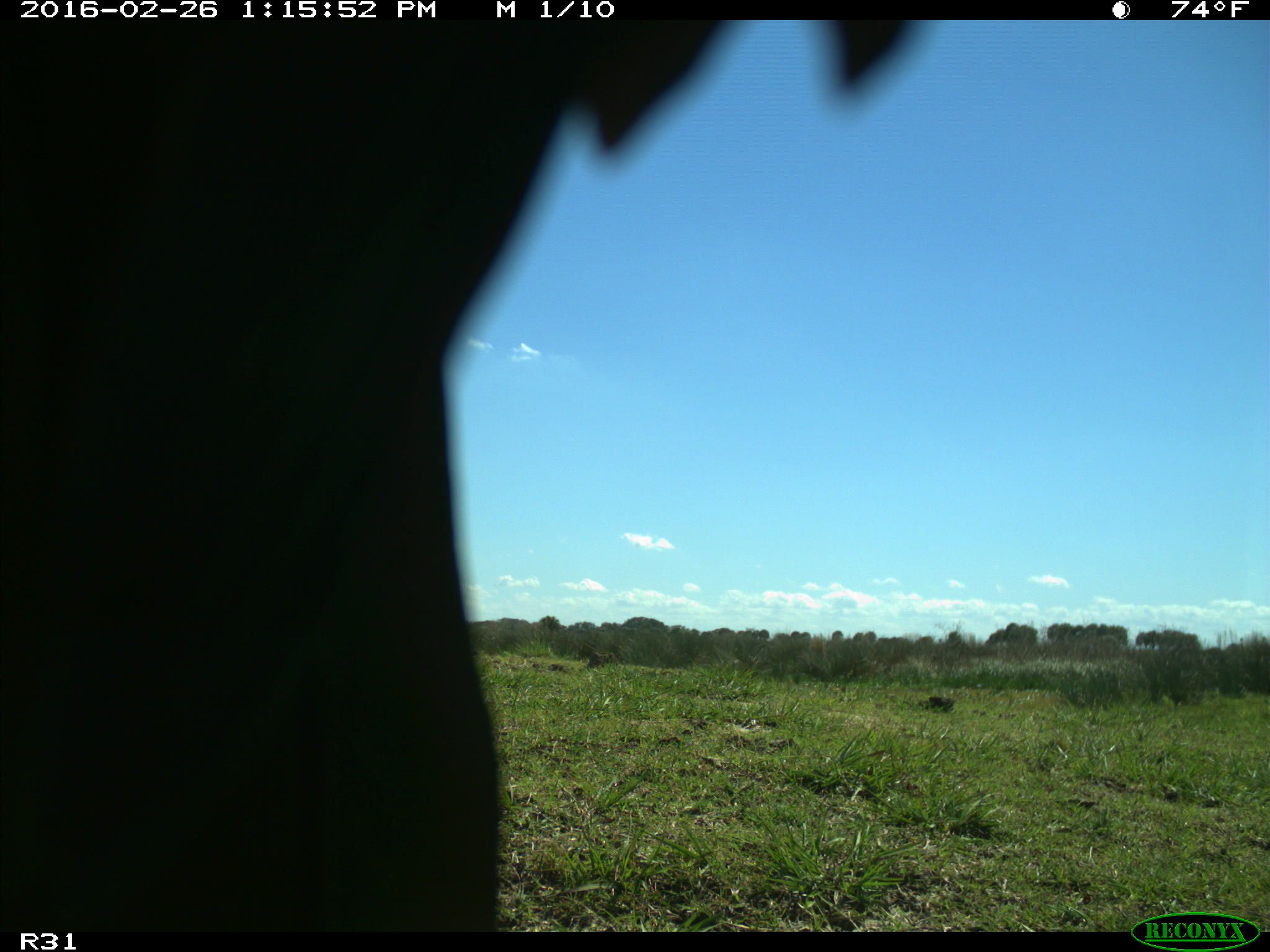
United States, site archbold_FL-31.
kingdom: Animalia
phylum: Chordata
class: Aves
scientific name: Aves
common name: birds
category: unidentified bird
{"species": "unidentified bird (birds) (Aves)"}